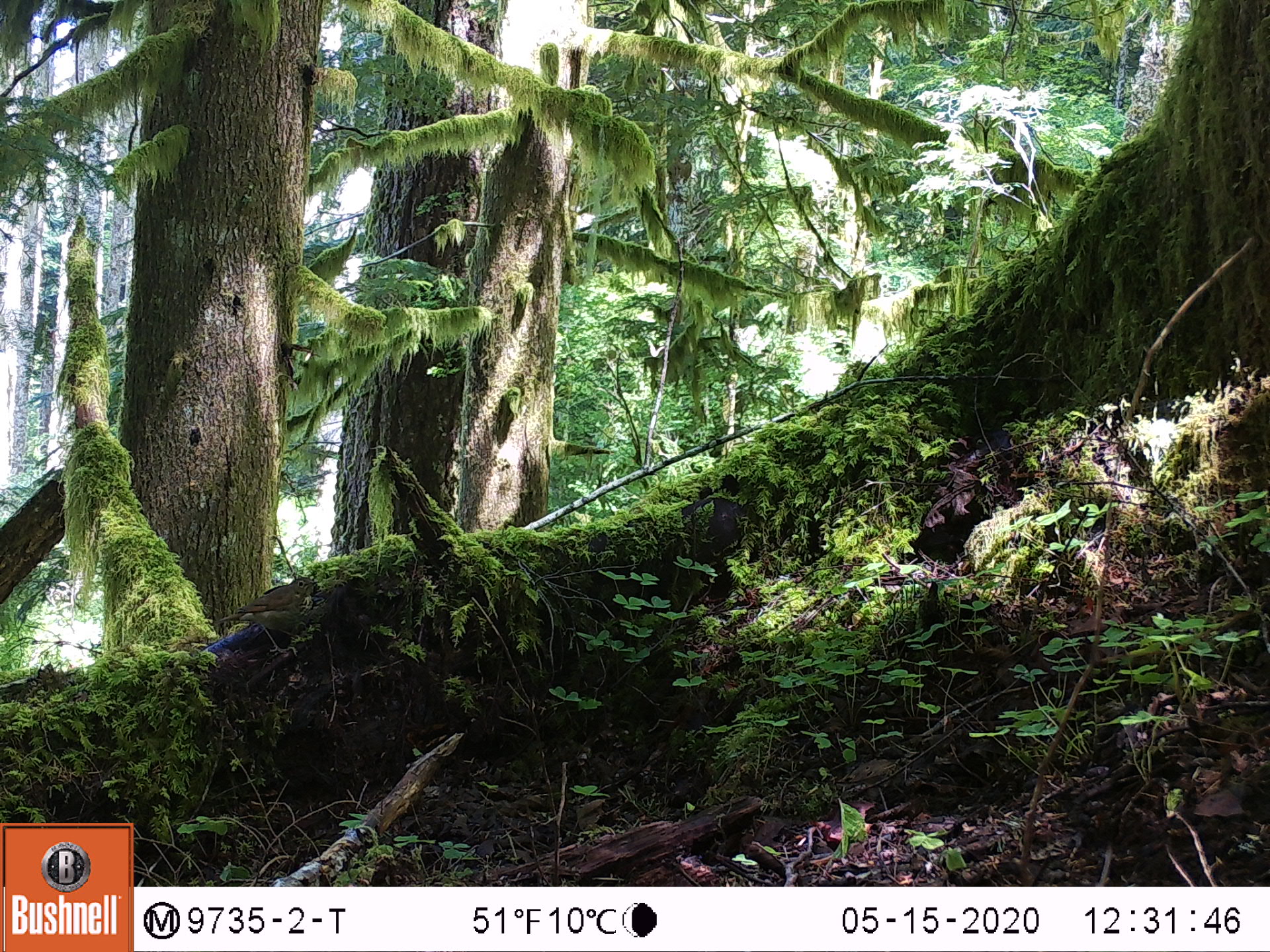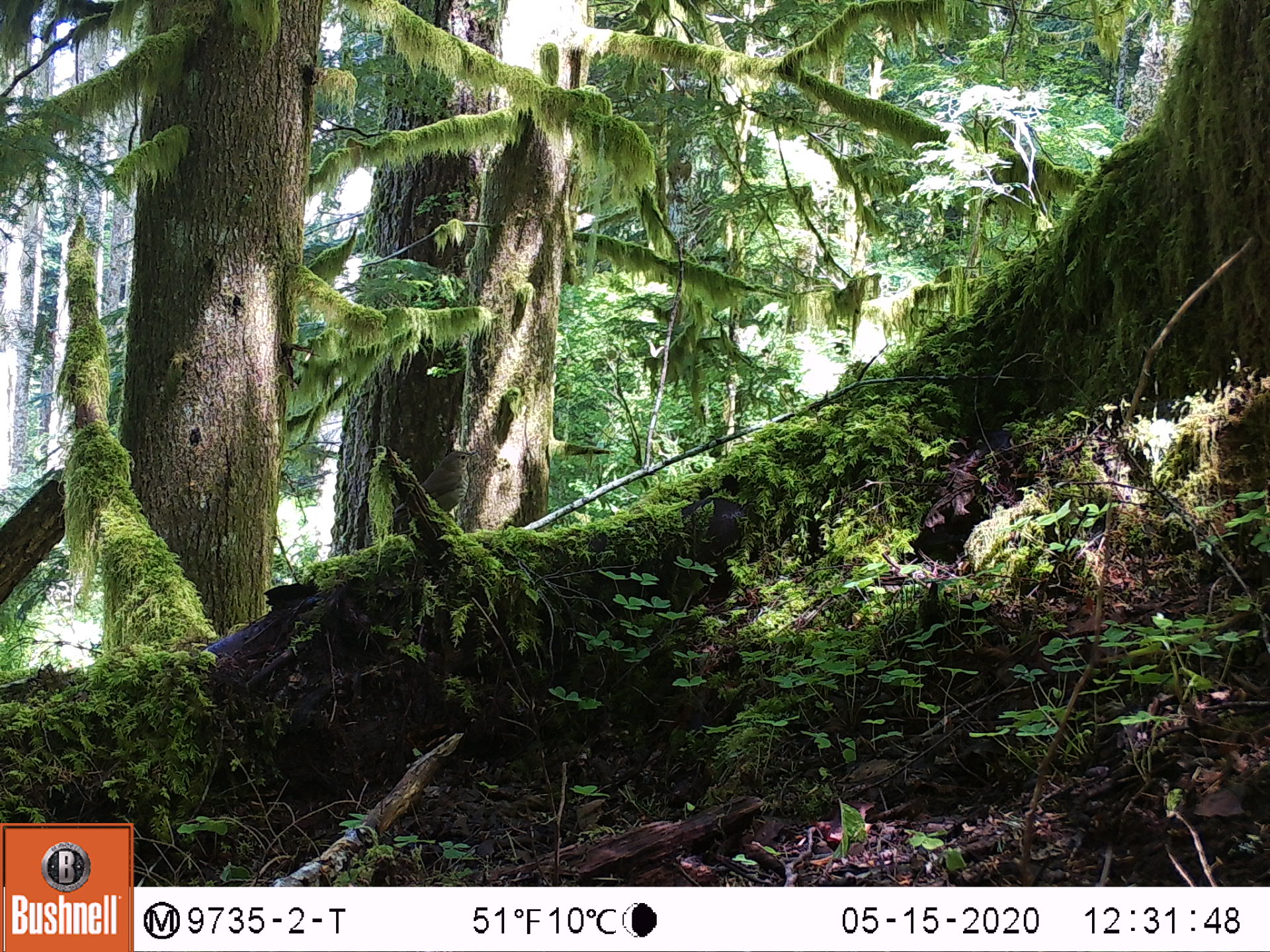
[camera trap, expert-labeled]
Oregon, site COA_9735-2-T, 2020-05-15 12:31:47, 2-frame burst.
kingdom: Animalia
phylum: Chordata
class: Aves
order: Passeriformes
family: Turdidae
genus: Catharus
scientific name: Catharus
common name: brown thrushes and nightingale-thrushes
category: catharus species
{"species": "catharus species (brown thrushes and nightingale-thrushes) (Catharus)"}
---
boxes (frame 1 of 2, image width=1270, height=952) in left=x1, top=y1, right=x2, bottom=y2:
catharus species: left=209, top=566, right=331, bottom=673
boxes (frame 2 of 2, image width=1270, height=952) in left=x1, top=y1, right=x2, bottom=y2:
catharus species: left=392, top=441, right=484, bottom=522